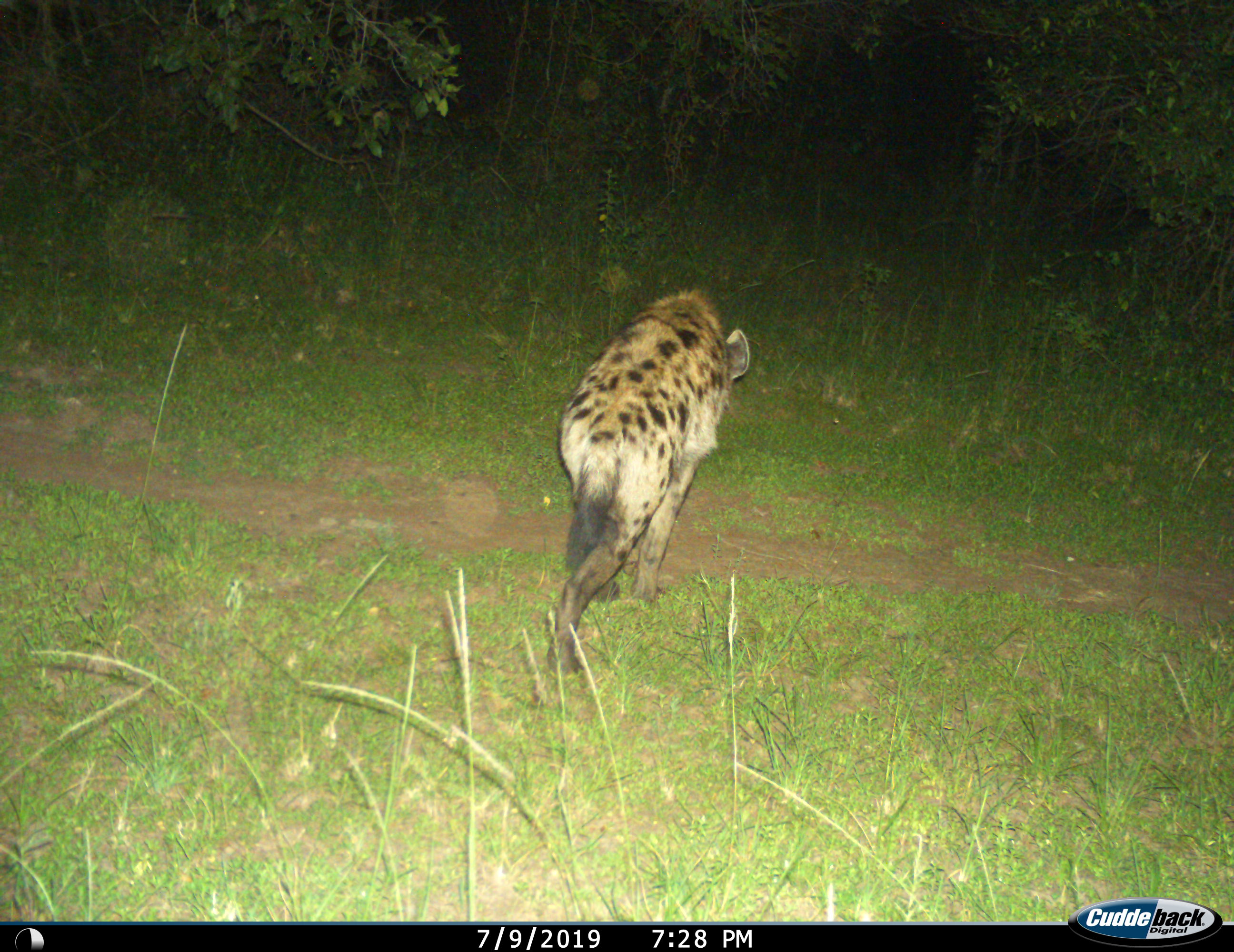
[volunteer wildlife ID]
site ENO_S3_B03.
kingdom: Animalia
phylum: Chordata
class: Mammalia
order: Carnivora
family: Hyaenidae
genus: Crocuta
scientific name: Crocuta crocuta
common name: spotted hyena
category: hyenaspotted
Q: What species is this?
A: Hyenaspotted (spotted hyena) (Crocuta crocuta).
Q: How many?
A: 1.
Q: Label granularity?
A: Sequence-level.